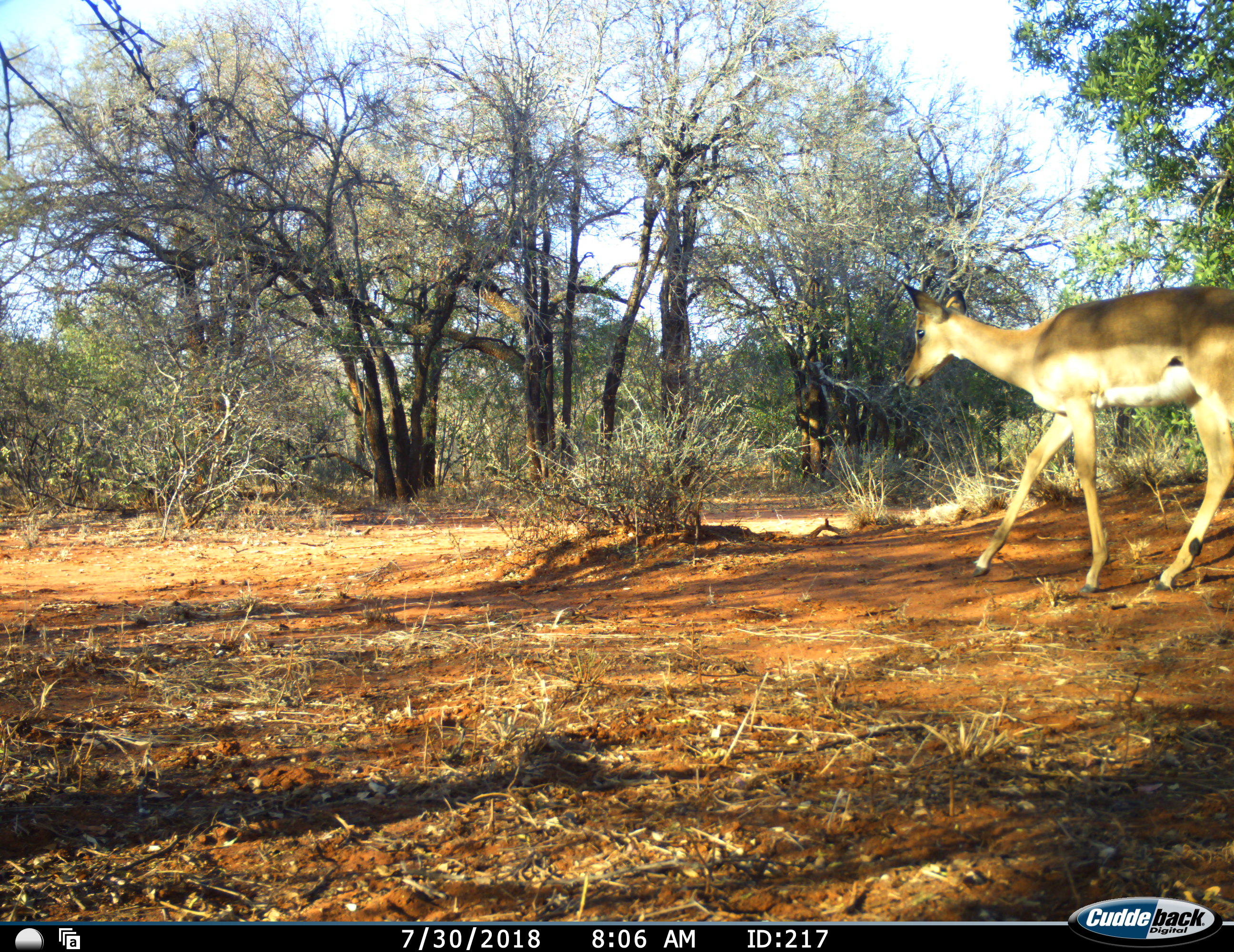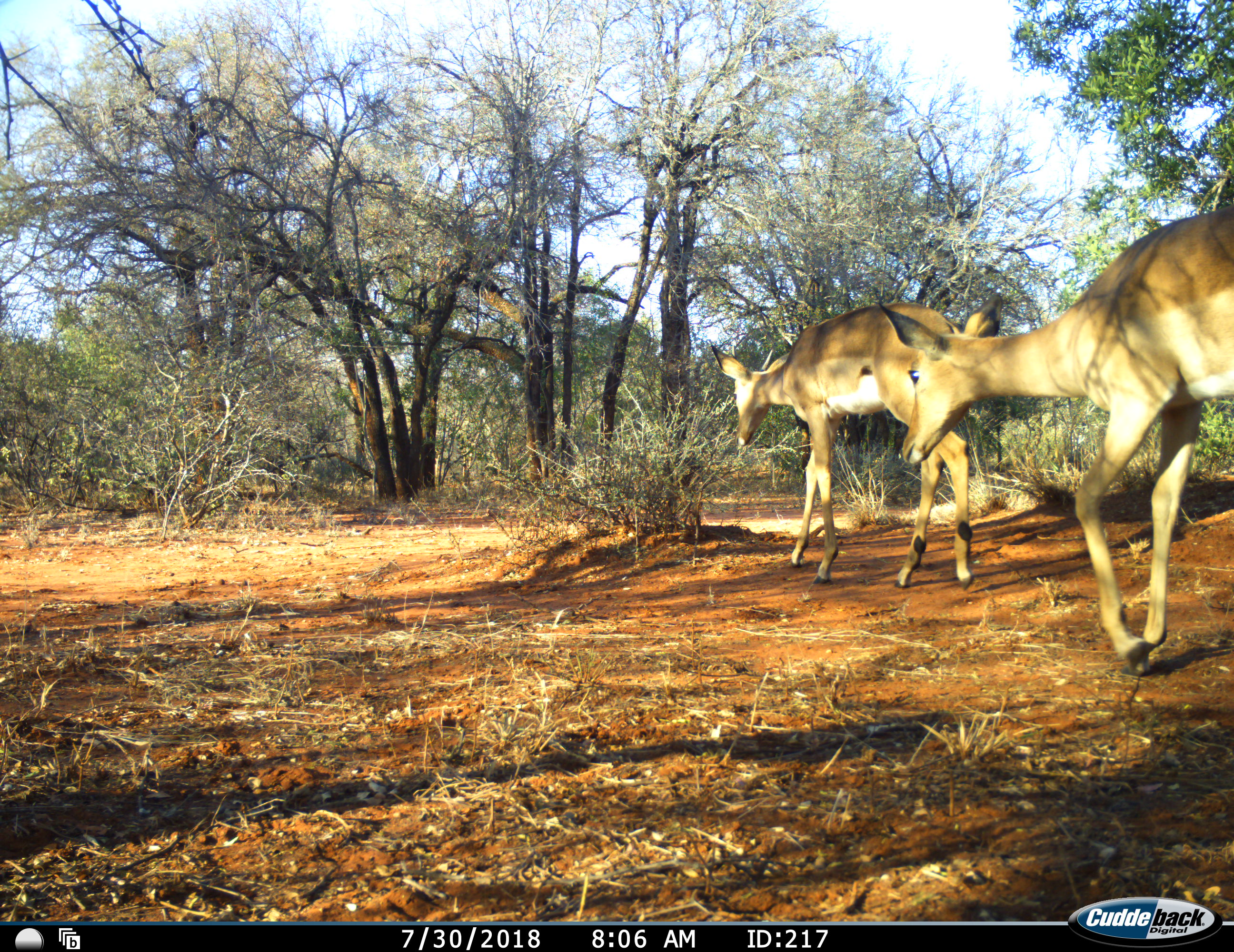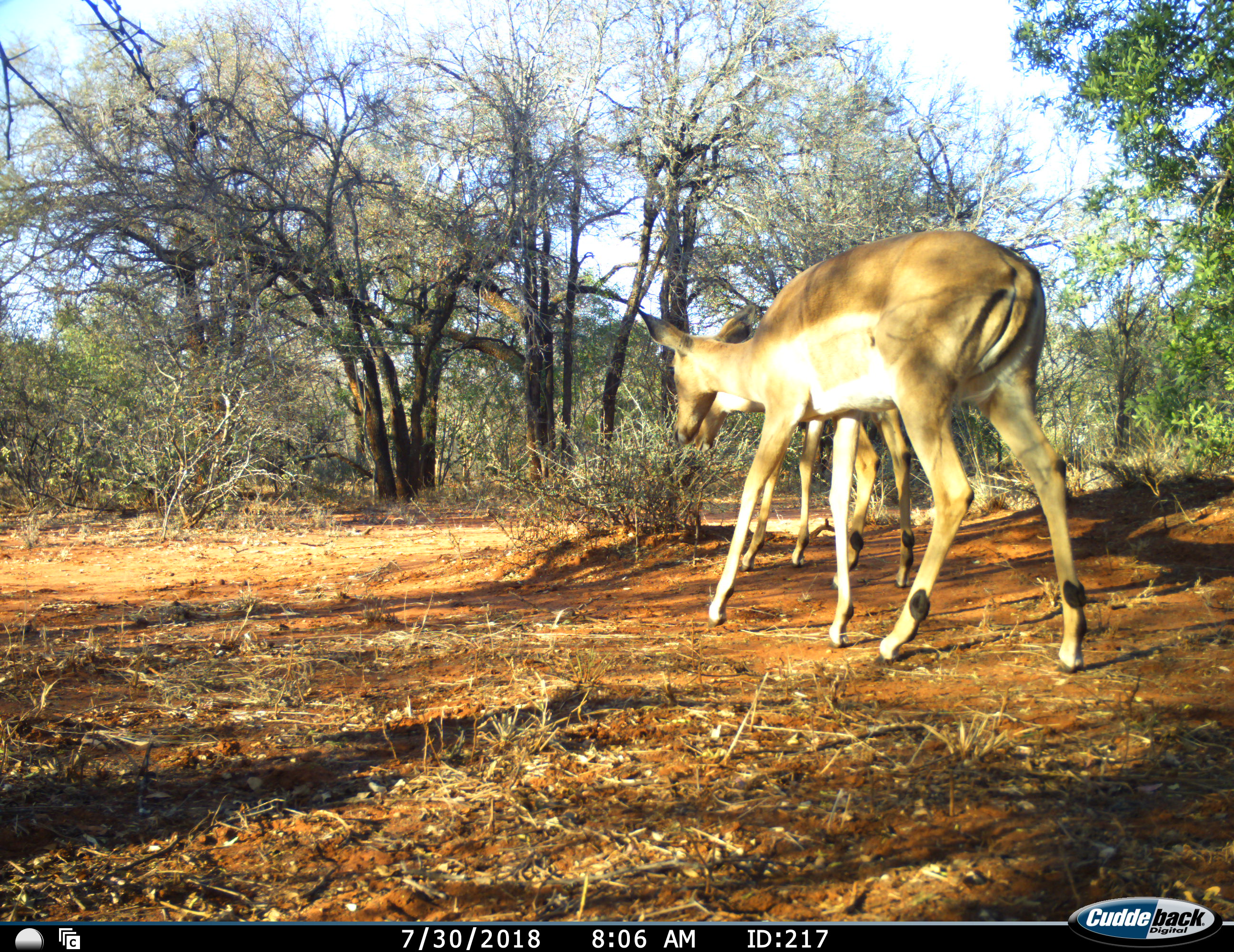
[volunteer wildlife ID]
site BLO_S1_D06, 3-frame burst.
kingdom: Animalia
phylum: Chordata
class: Mammalia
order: Artiodactyla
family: Bovidae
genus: Aepyceros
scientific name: Aepyceros melampus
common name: impala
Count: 2.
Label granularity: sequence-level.